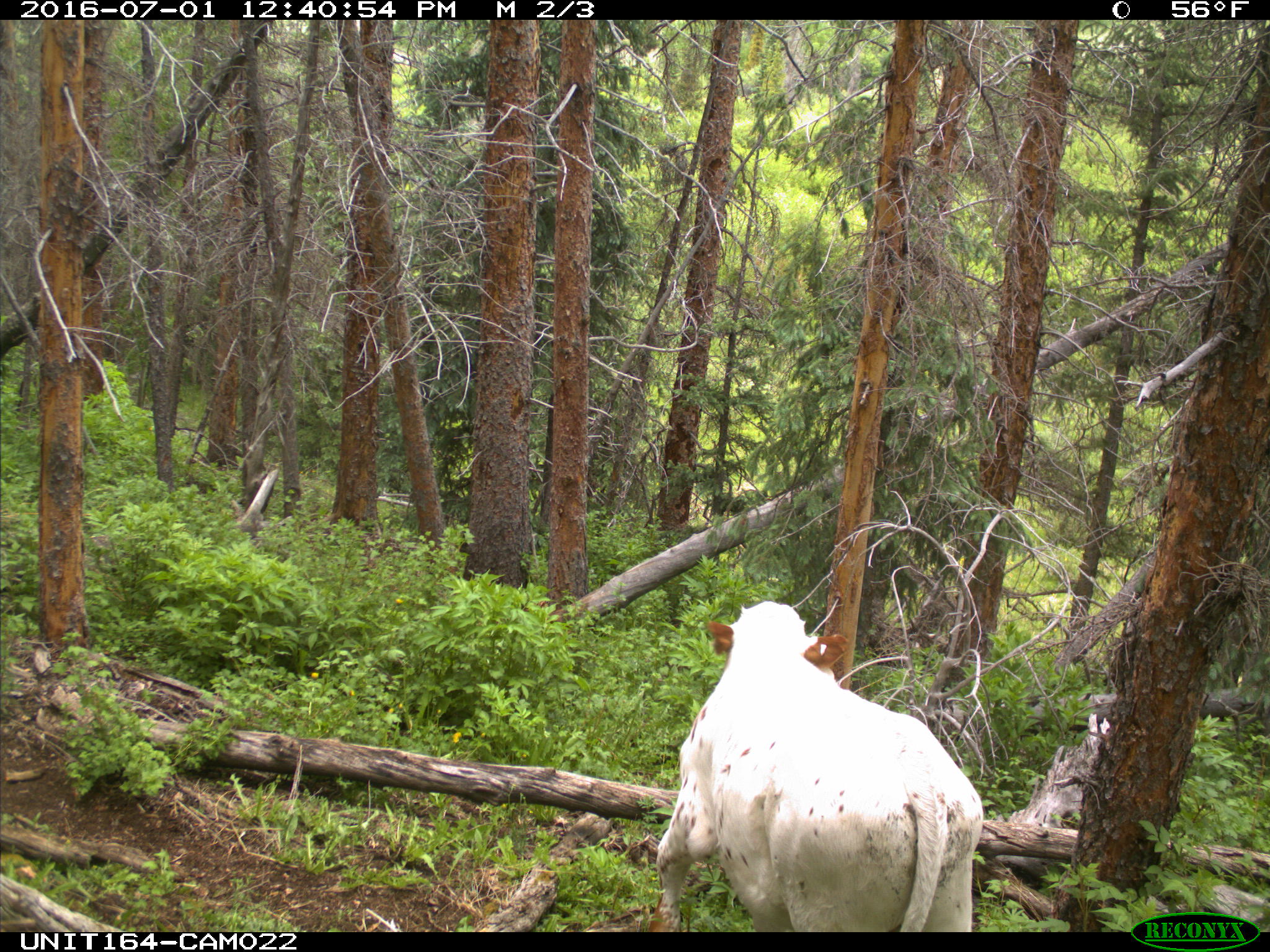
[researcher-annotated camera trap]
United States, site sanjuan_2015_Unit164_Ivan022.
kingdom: Animalia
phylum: Chordata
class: Mammalia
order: Artiodactyla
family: Bovidae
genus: Bos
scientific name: Bos taurus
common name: domestic cow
Bos taurus (domestic cow).